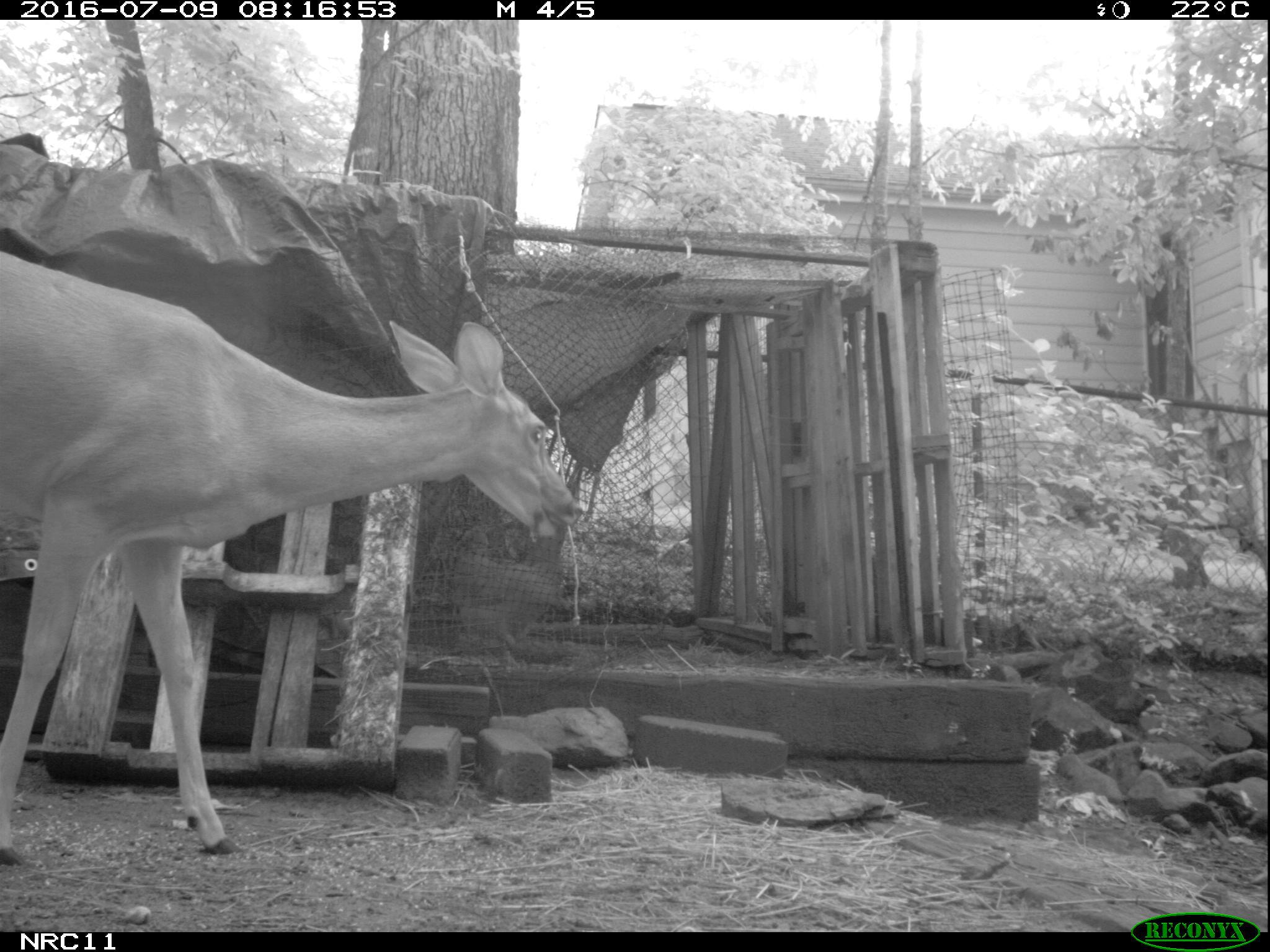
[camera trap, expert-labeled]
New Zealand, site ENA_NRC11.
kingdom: Animalia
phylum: Chordata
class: Mammalia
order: Artiodactyla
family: Cervidae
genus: Odocoileus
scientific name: Odocoileus virginianus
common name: white-tailed deer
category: white tailed deer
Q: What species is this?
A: White tailed deer (white-tailed deer) (Odocoileus virginianus).